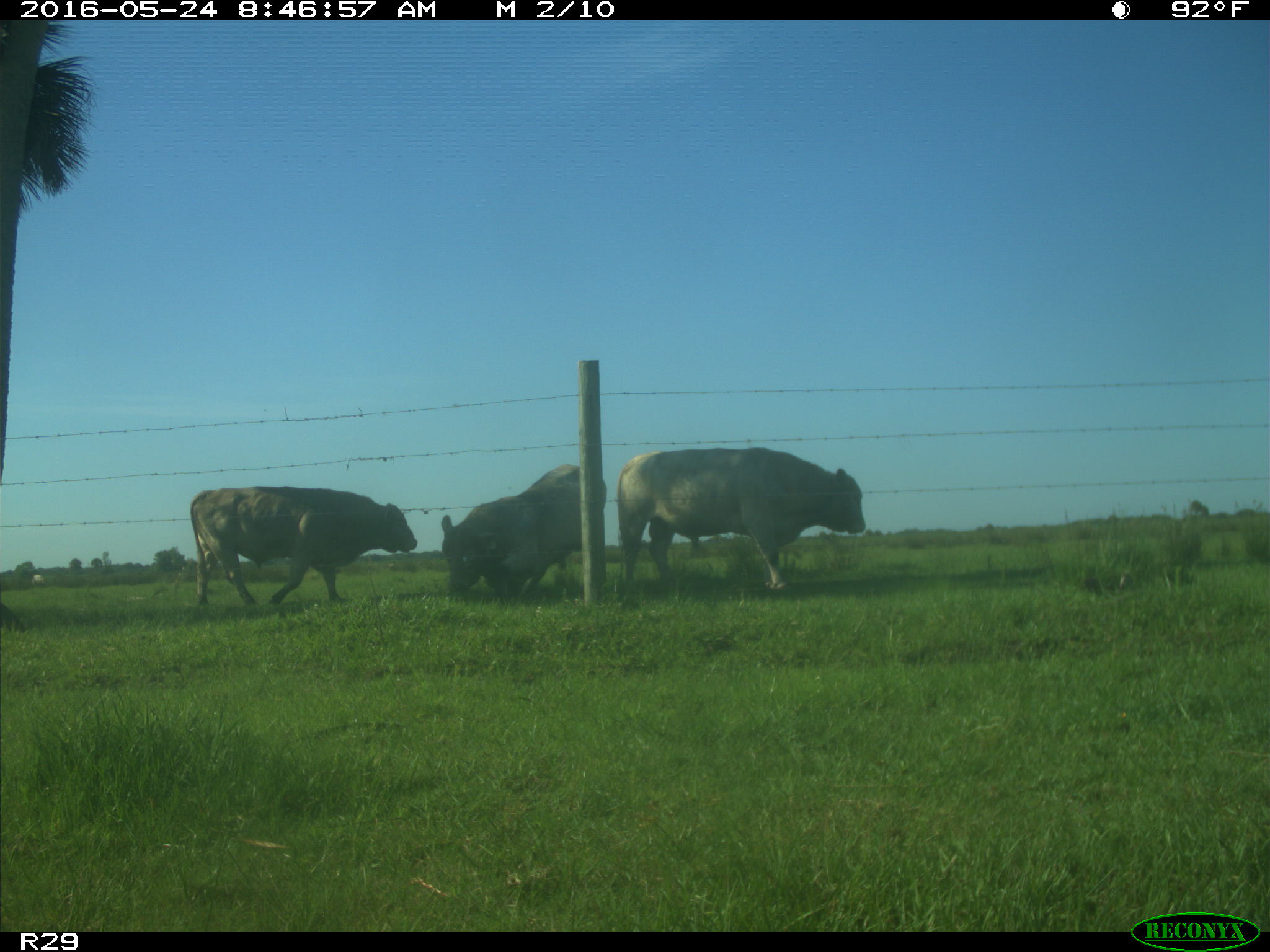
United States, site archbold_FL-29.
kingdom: Animalia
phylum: Chordata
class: Mammalia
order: Artiodactyla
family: Bovidae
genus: Bos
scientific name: Bos taurus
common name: domestic cow